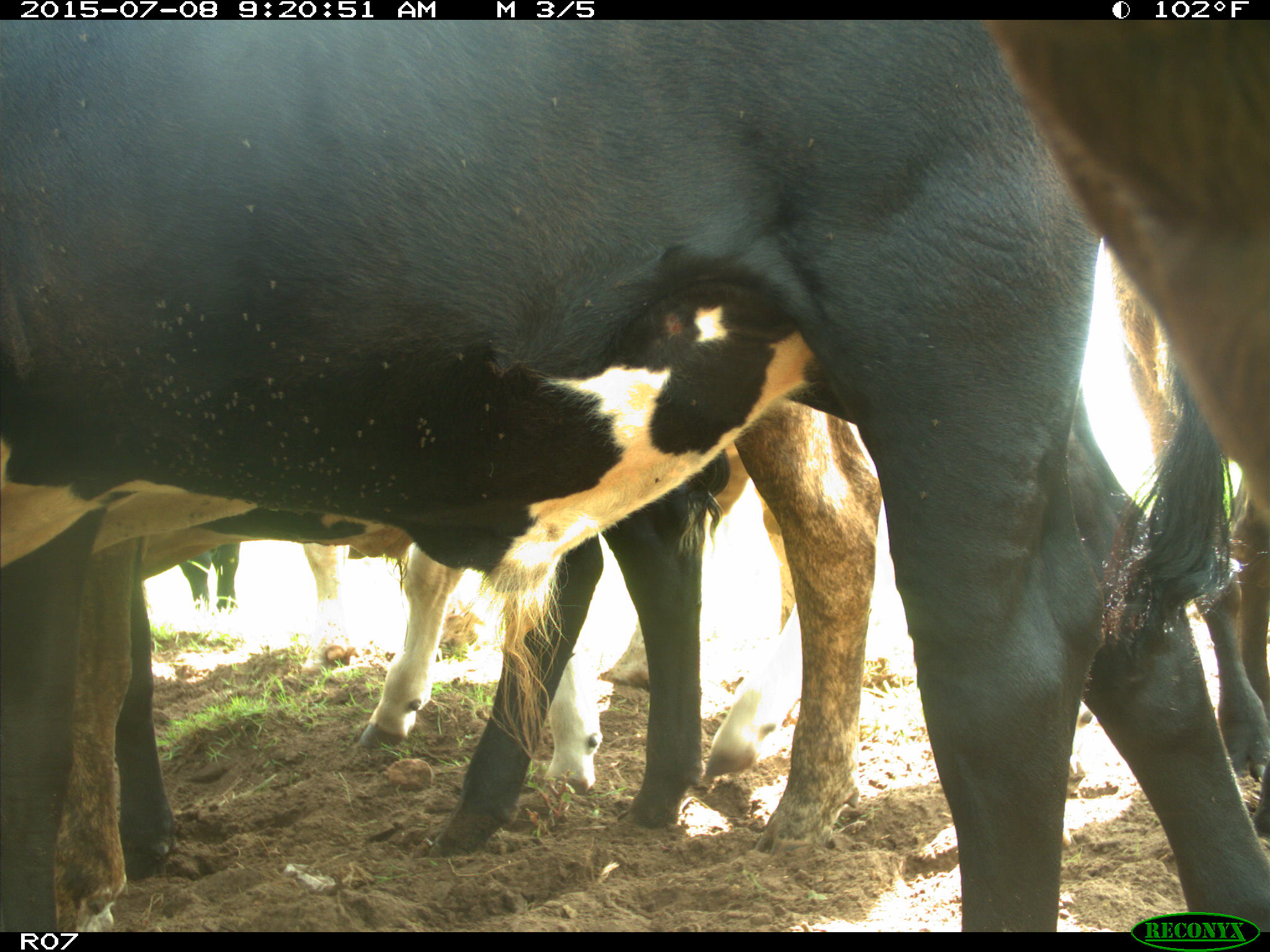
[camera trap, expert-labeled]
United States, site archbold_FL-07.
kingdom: Animalia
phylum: Chordata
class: Mammalia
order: Artiodactyla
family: Bovidae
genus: Bos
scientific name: Bos taurus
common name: domestic cow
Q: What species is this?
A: Bos taurus (domestic cow).